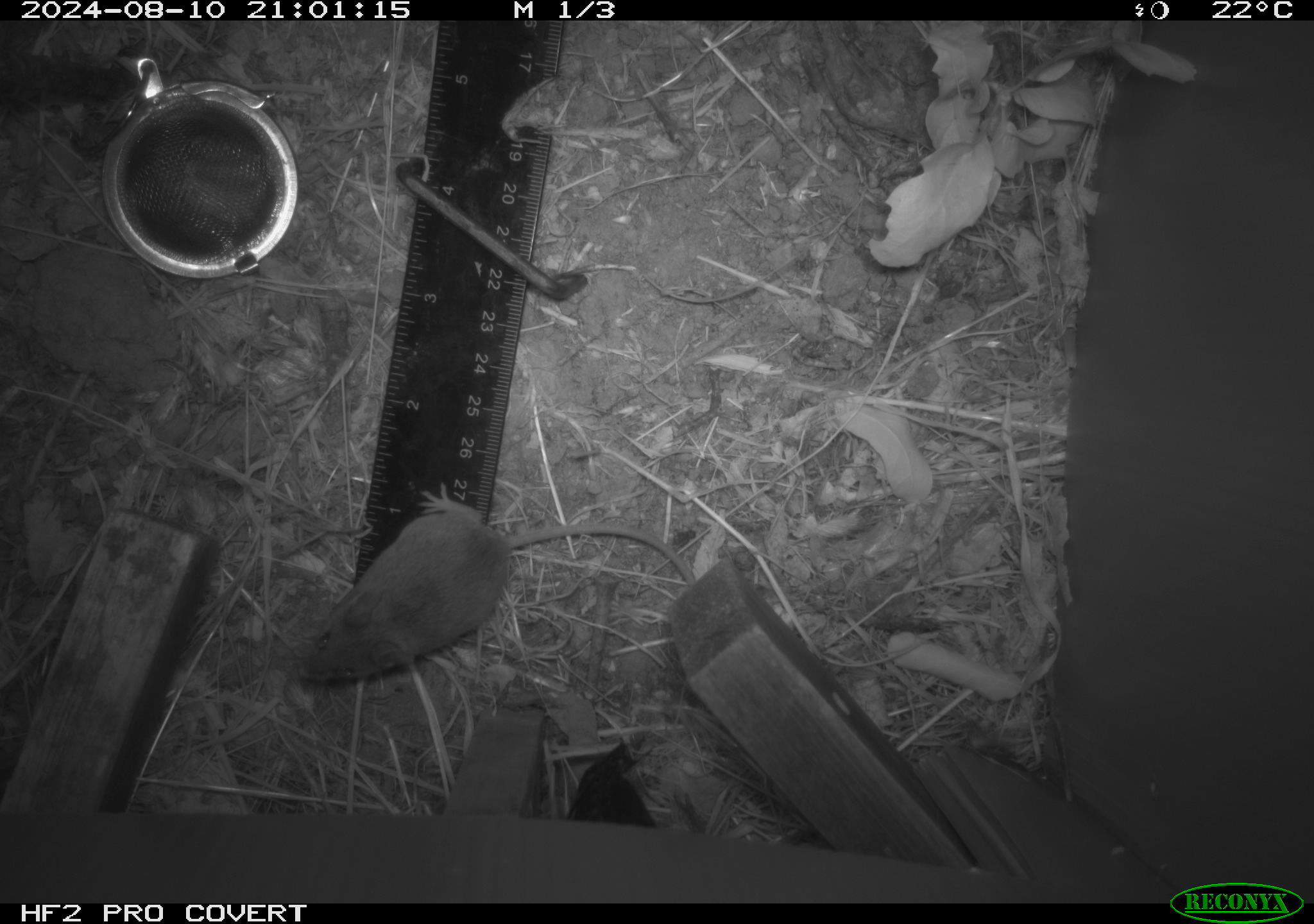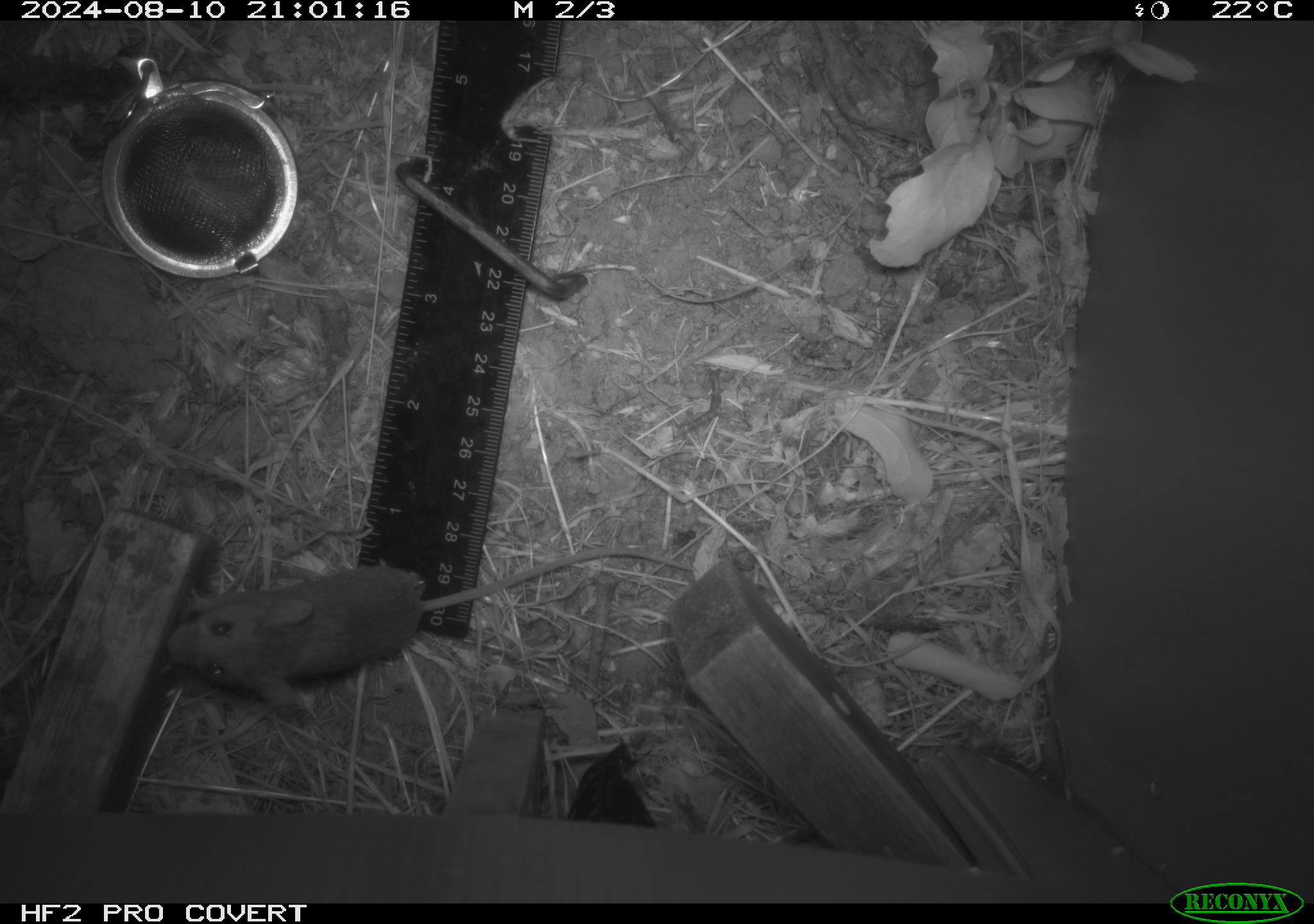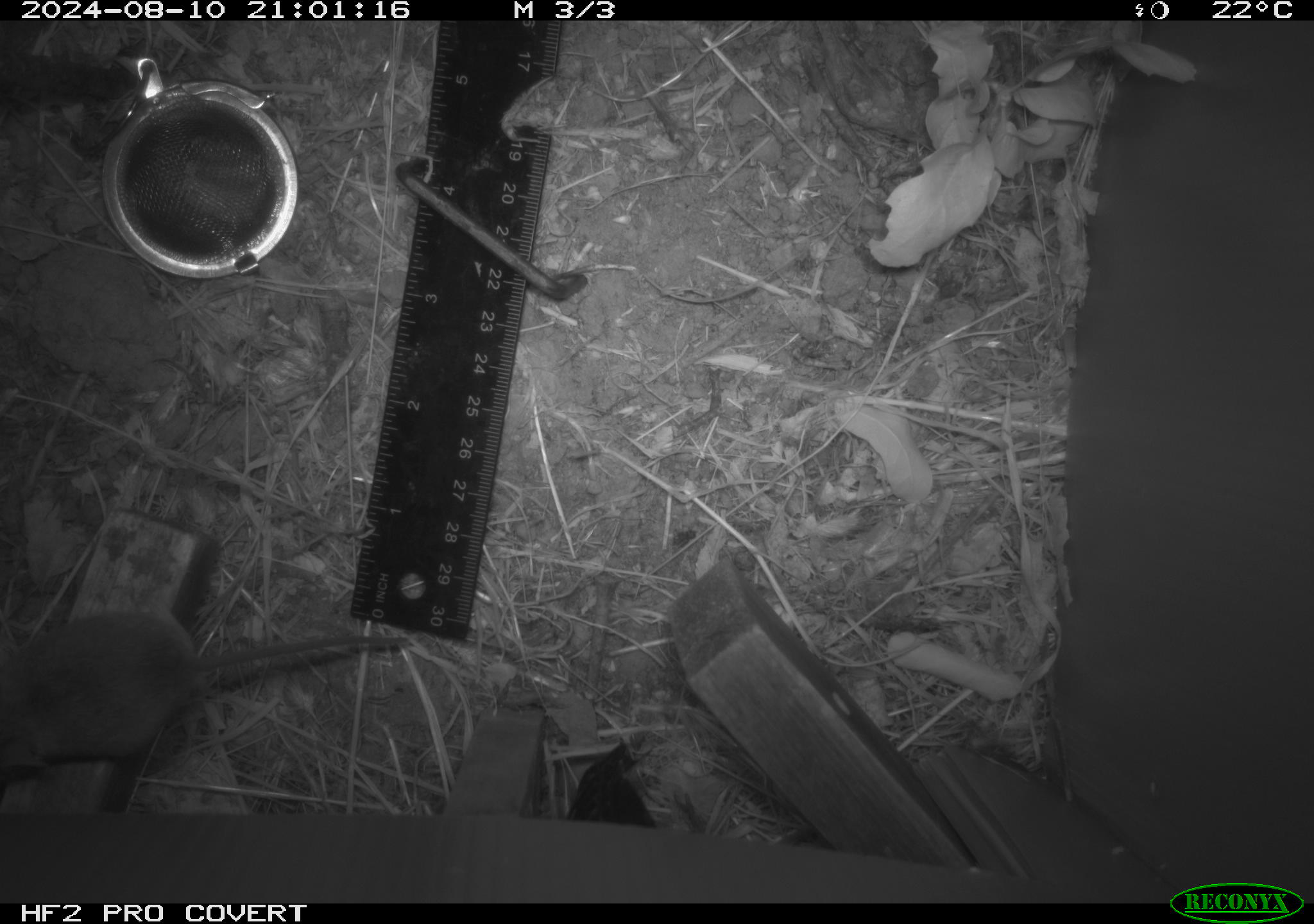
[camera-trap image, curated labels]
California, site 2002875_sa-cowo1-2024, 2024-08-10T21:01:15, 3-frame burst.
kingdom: Animalia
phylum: Chordata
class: Mammalia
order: Rodentia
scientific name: Rodentia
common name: mouse species